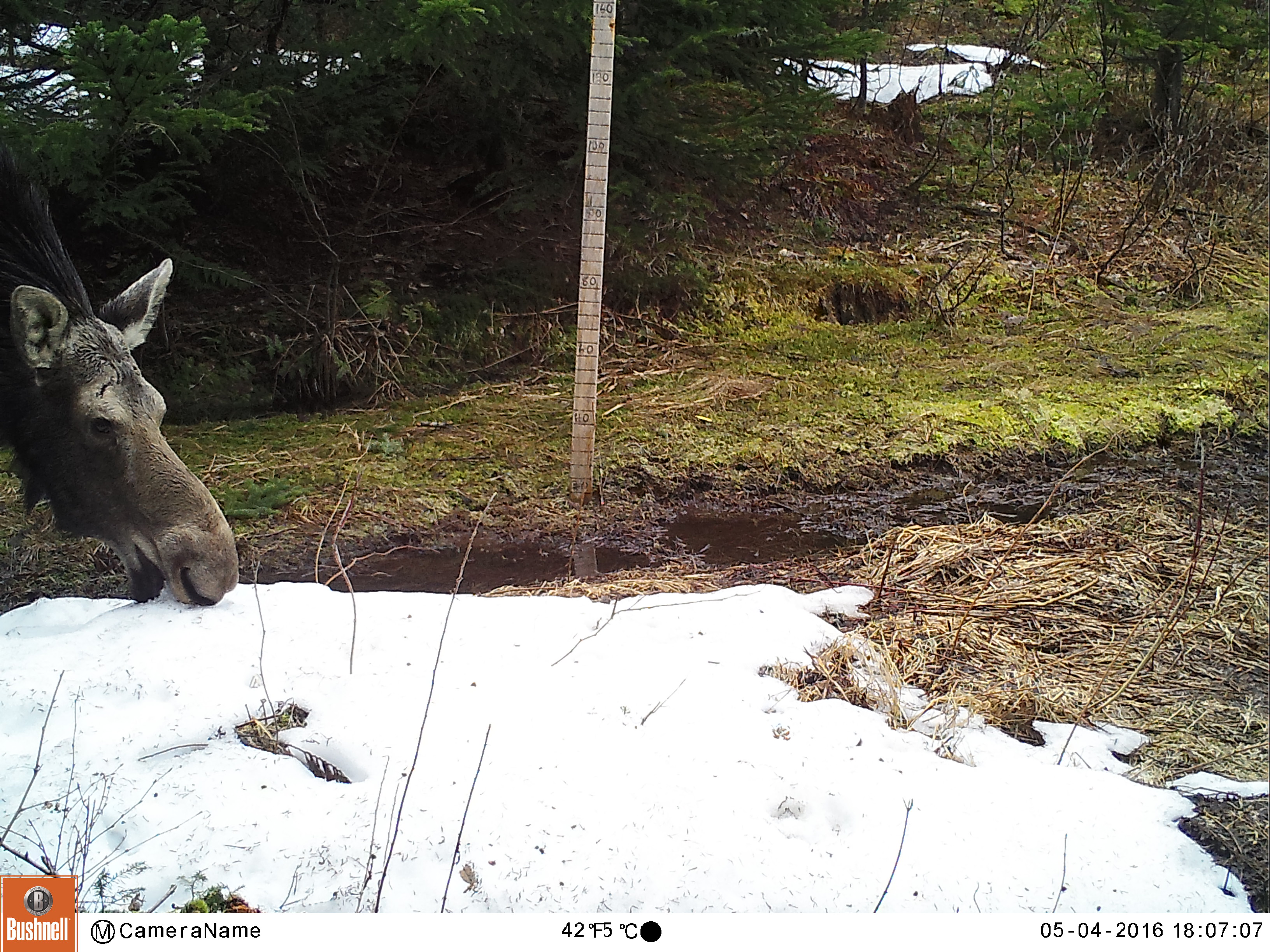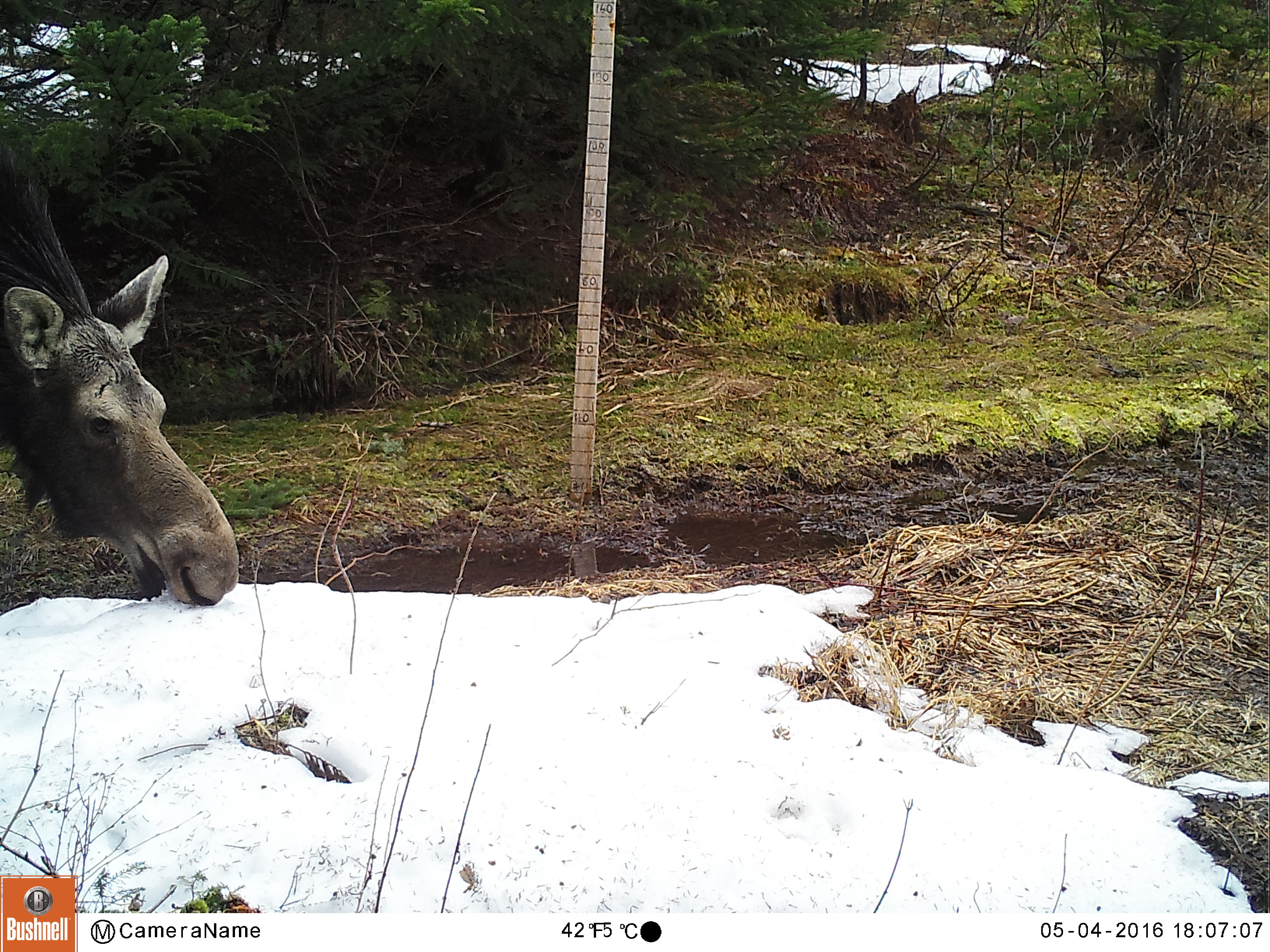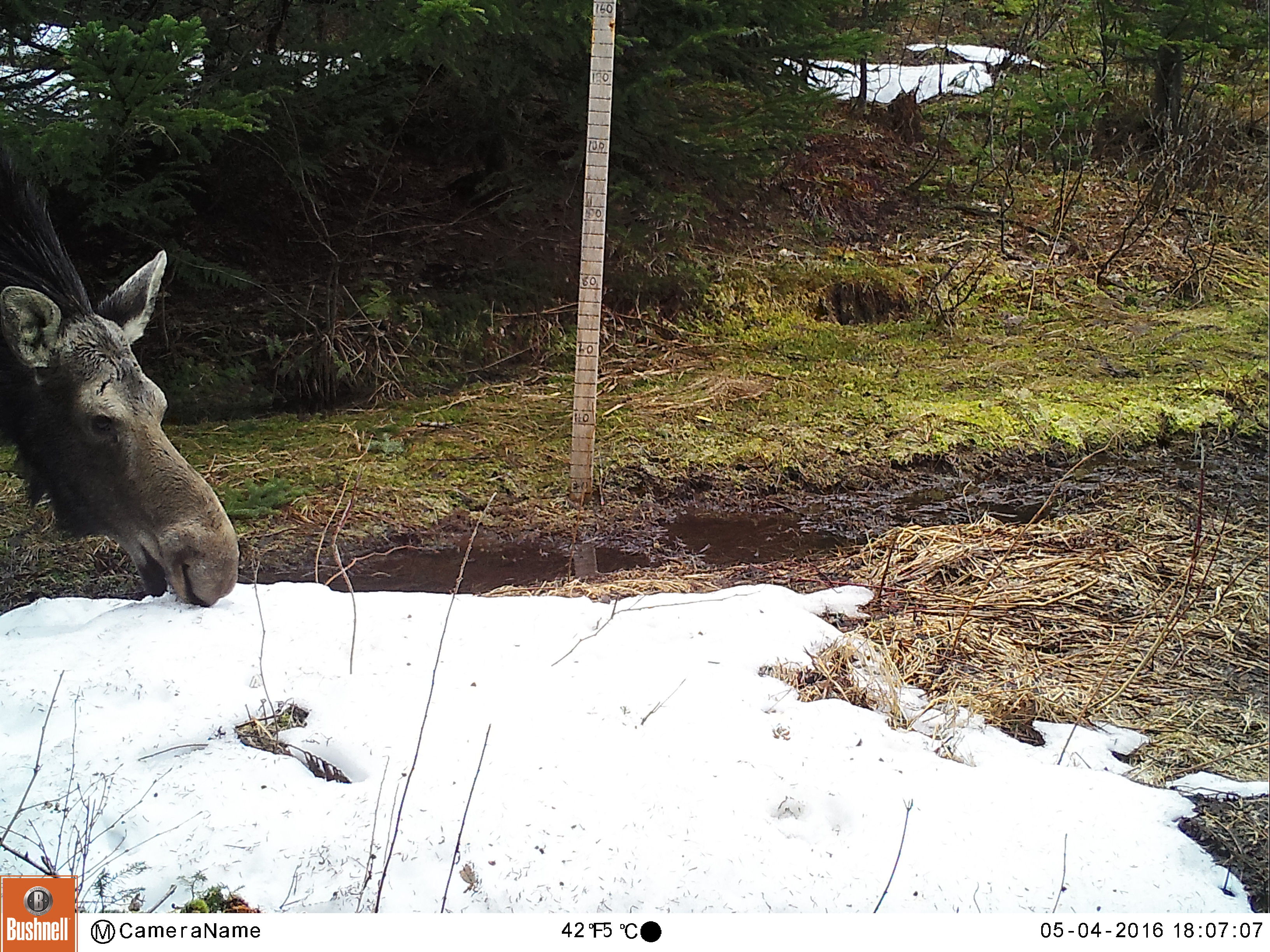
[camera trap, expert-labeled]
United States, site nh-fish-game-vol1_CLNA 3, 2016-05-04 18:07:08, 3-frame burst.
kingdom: Animalia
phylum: Chordata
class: Mammalia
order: Artiodactyla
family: Cervidae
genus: Alces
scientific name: Alces alces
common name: moose